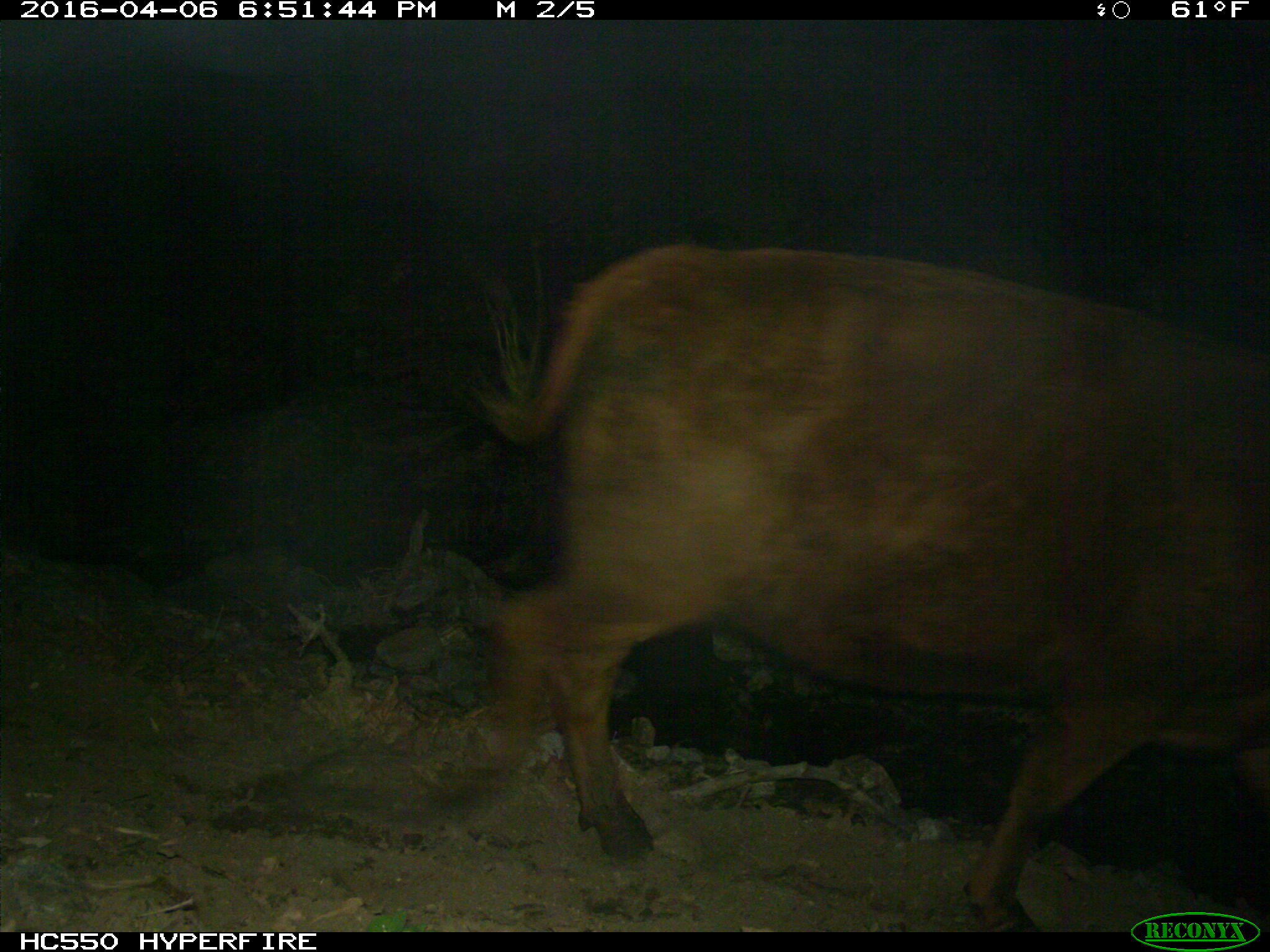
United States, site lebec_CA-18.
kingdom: Animalia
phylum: Chordata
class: Mammalia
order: Artiodactyla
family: Bovidae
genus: Bos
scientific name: Bos taurus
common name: domestic cow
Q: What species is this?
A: Bos taurus (domestic cow).